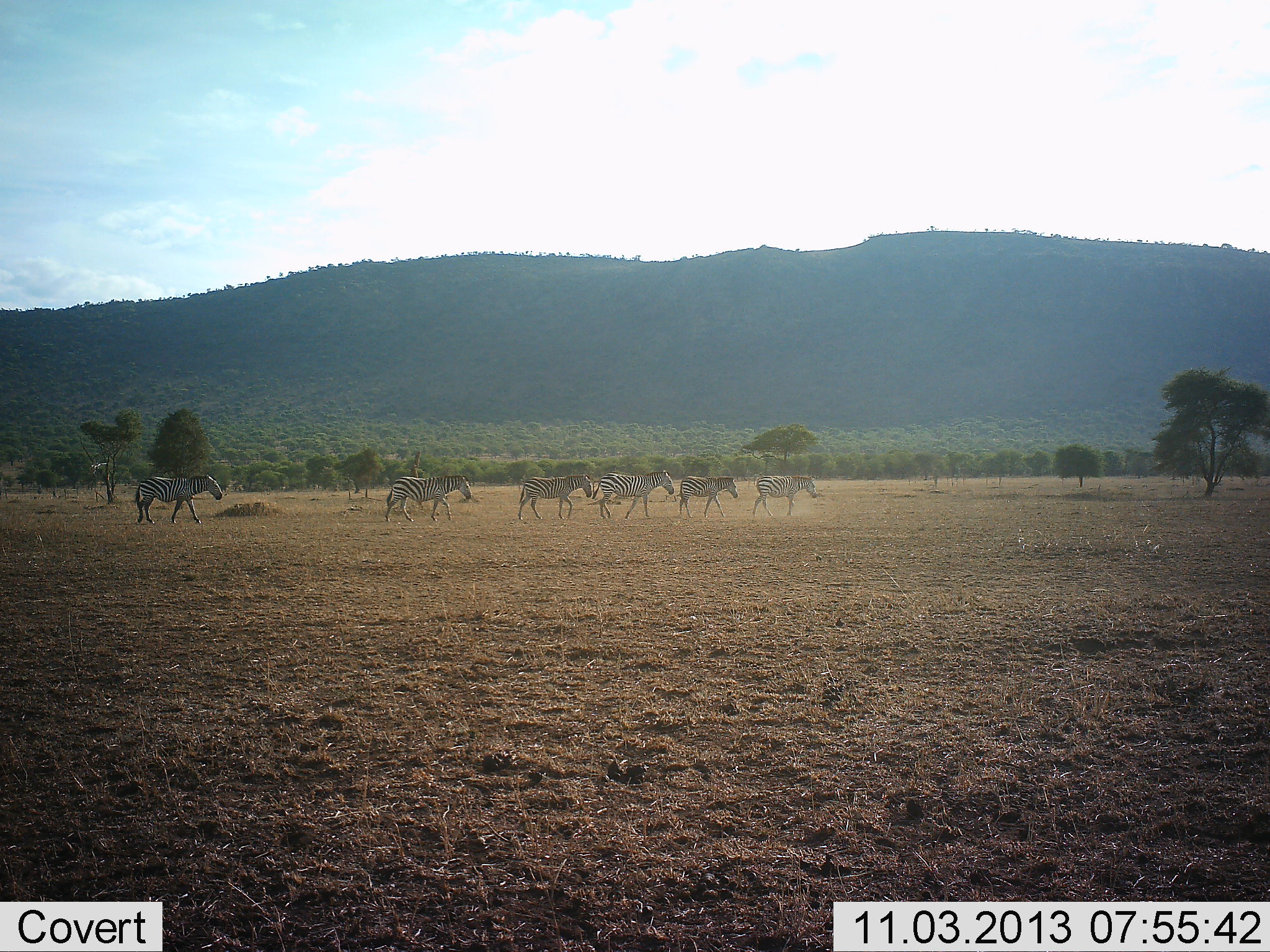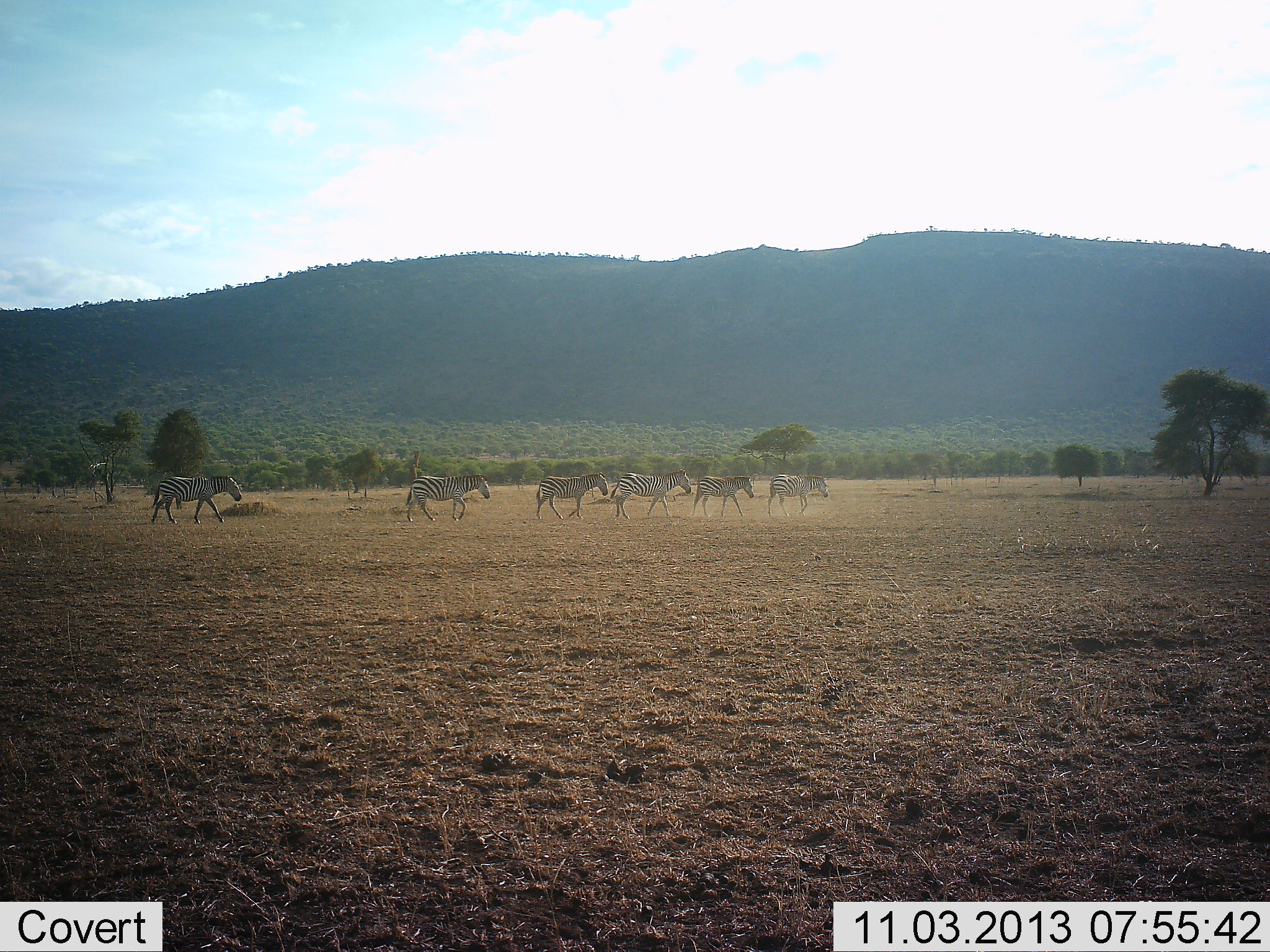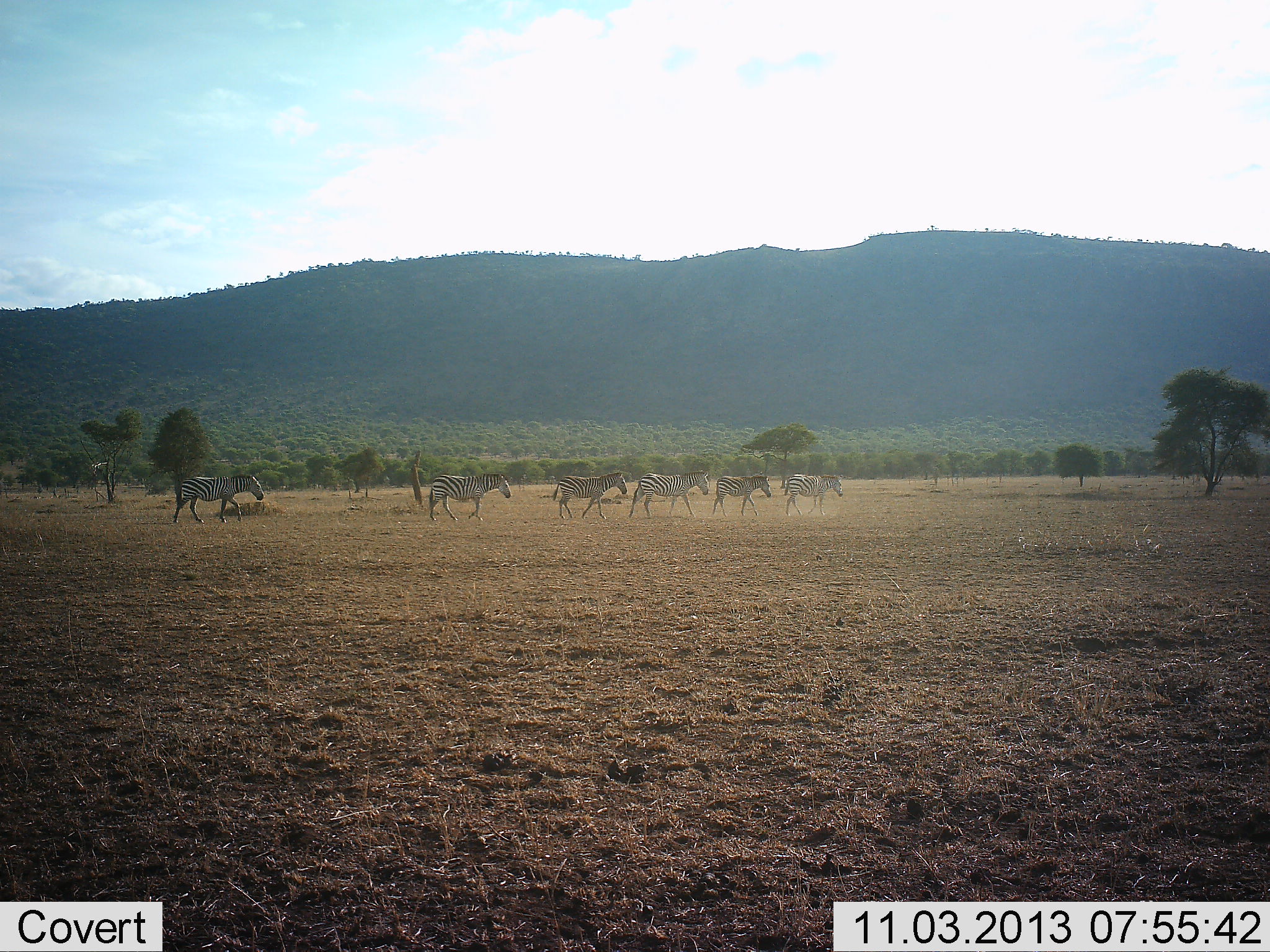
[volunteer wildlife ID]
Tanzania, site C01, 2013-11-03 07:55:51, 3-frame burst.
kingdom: Animalia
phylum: Chordata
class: Mammalia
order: Perissodactyla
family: Equidae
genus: Equus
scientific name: Equus quagga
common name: plains zebra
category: zebra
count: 6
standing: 0%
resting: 0%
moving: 100%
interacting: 0%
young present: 10%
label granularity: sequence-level